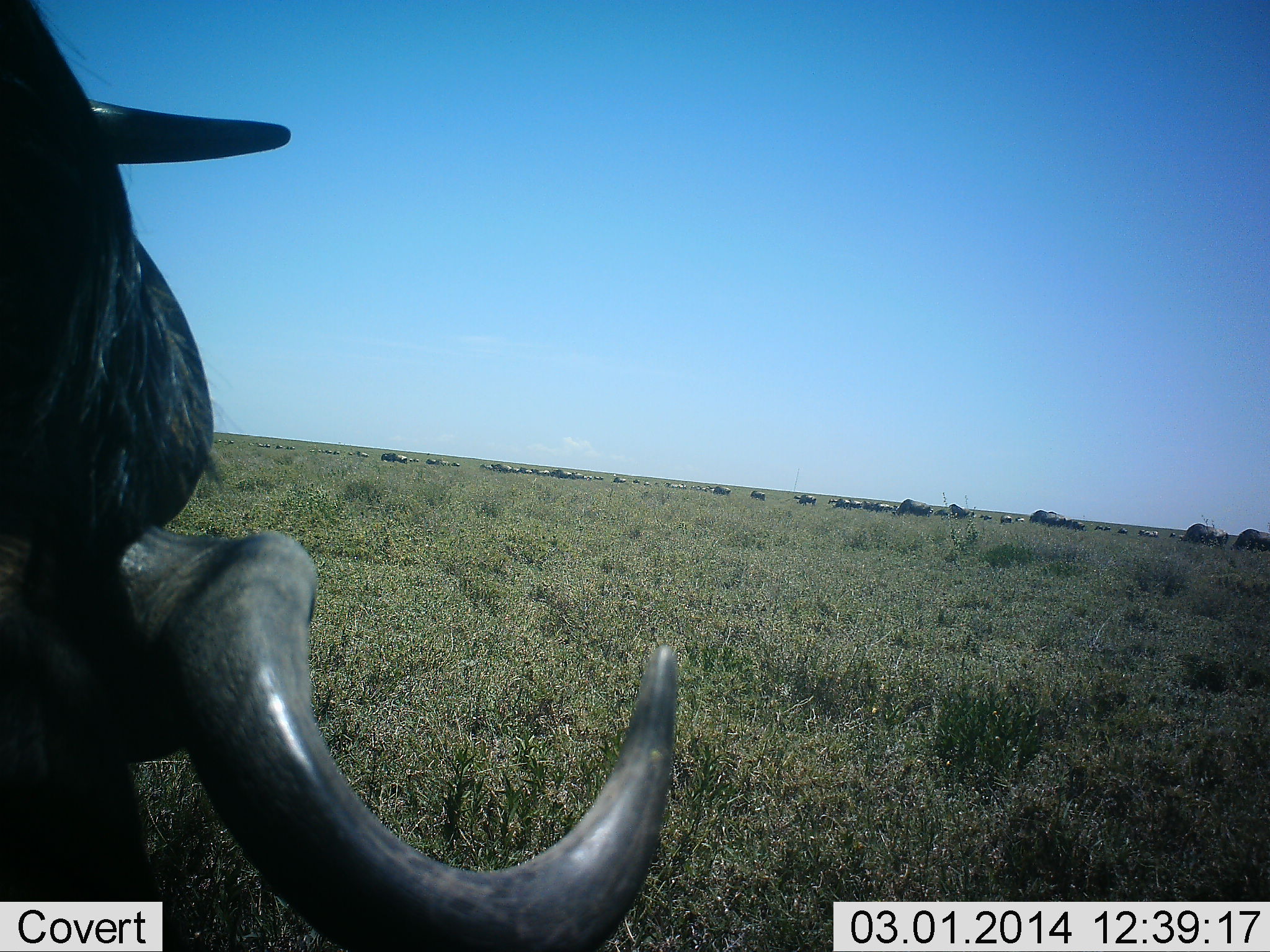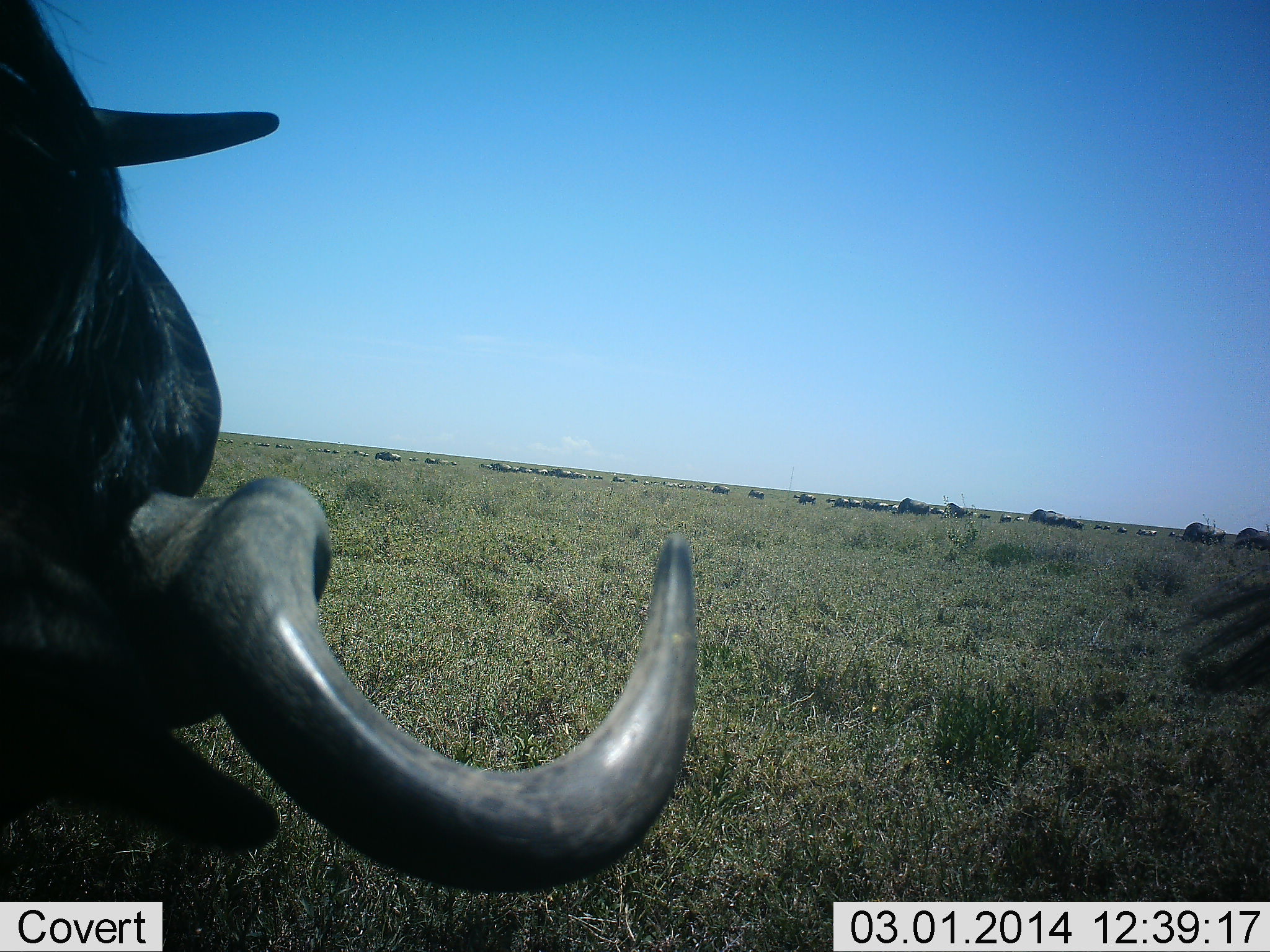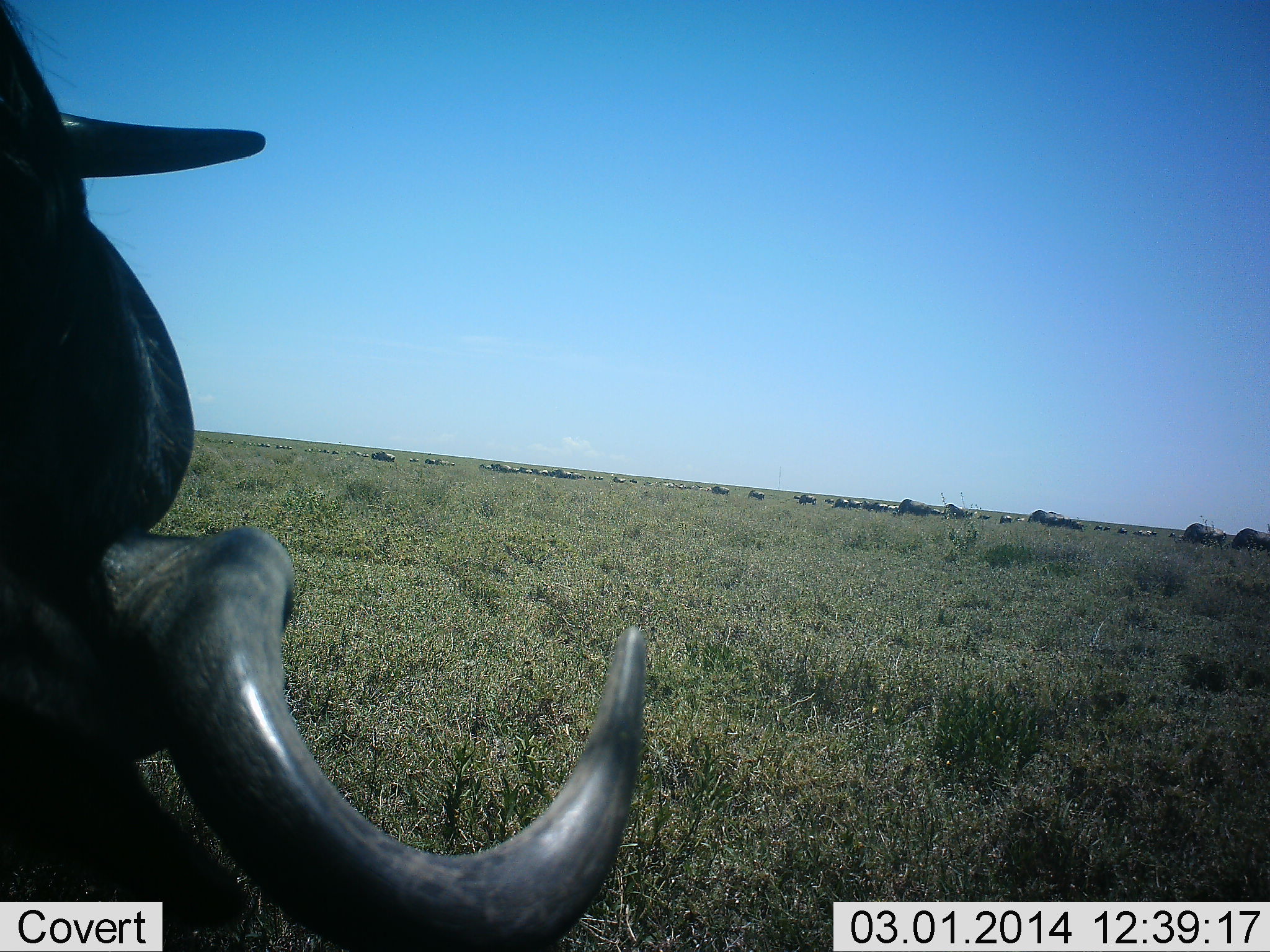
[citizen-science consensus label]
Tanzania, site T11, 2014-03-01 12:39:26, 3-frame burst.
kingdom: Animalia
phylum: Chordata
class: Mammalia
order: Artiodactyla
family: Bovidae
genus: Connochaetes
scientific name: Connochaetes taurinus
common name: blue wildebeest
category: wildebeest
Wildebeest (blue wildebeest) (Connochaetes taurinus), count 11-50. Behavior (volunteer vote fractions): standing 20%, resting 40%, moving 40%, interacting 0%. Young present (vote fraction): 0%. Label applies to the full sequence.